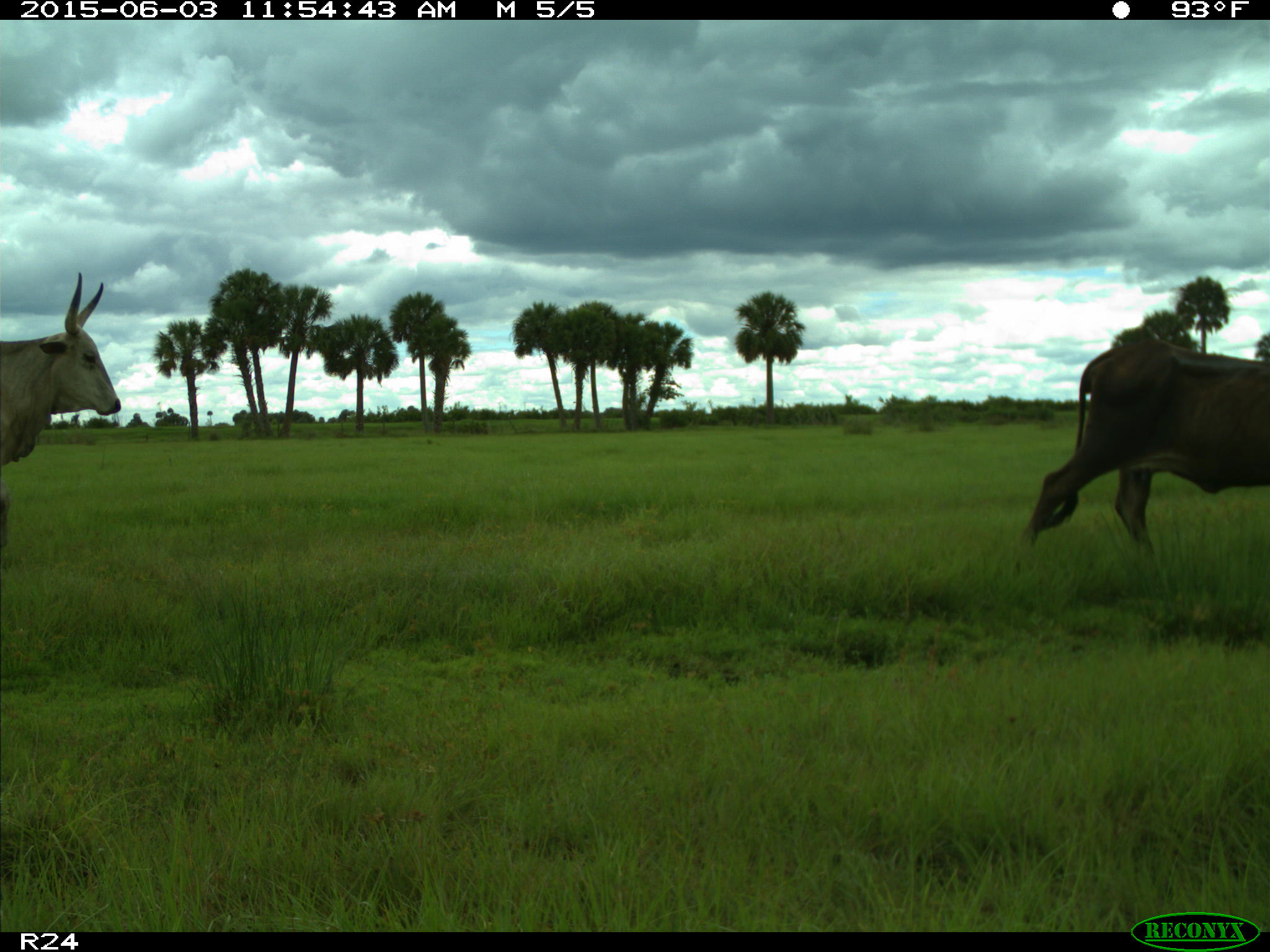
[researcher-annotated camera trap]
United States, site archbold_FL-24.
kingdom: Animalia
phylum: Chordata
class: Mammalia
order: Artiodactyla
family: Bovidae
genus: Bos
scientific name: Bos taurus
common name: domestic cow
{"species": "Bos taurus (domestic cow)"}